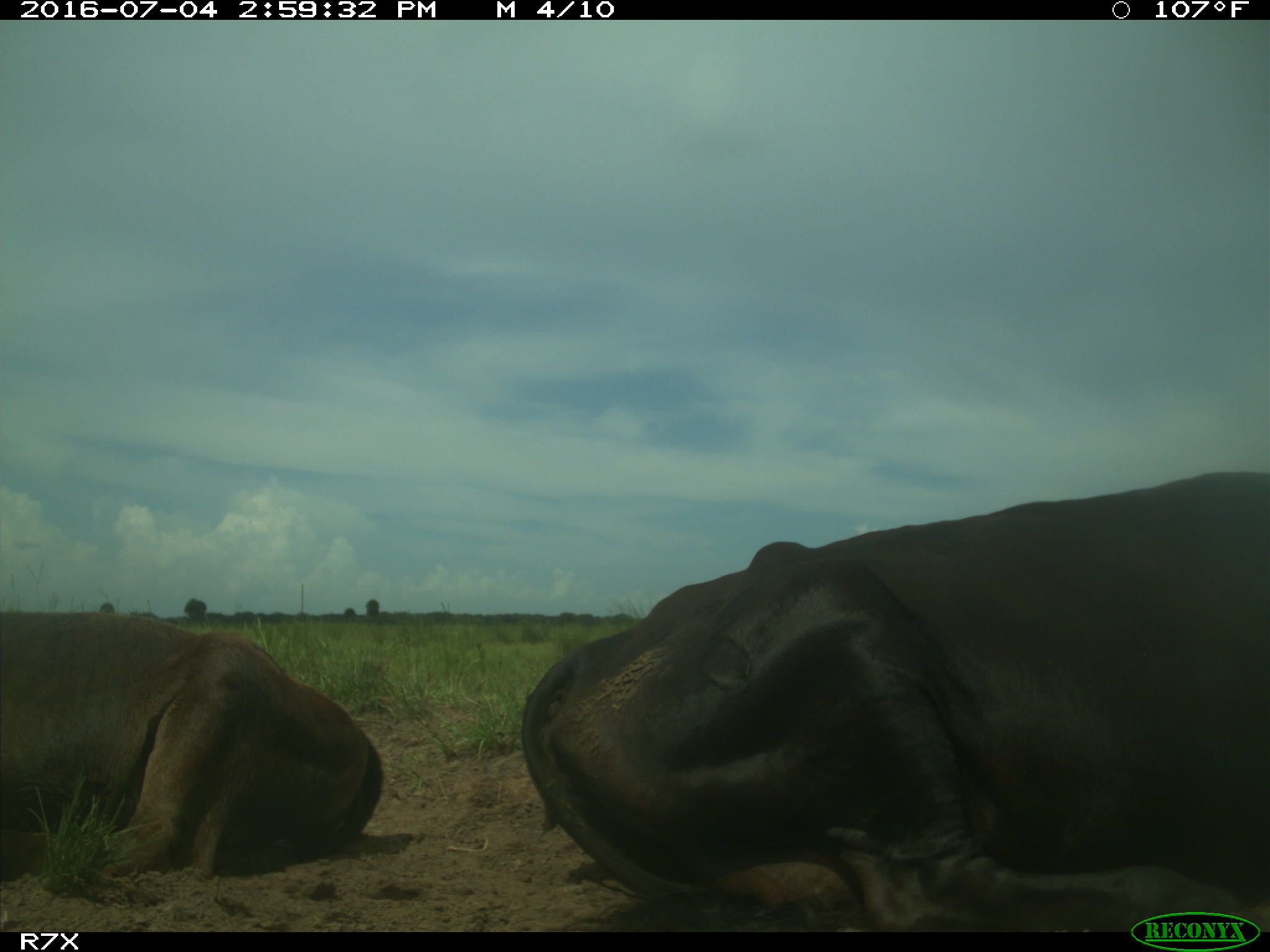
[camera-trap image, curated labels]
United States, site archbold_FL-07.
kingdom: Animalia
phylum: Chordata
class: Mammalia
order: Artiodactyla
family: Bovidae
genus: Bos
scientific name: Bos taurus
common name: domestic cow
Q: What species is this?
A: Bos taurus (domestic cow).